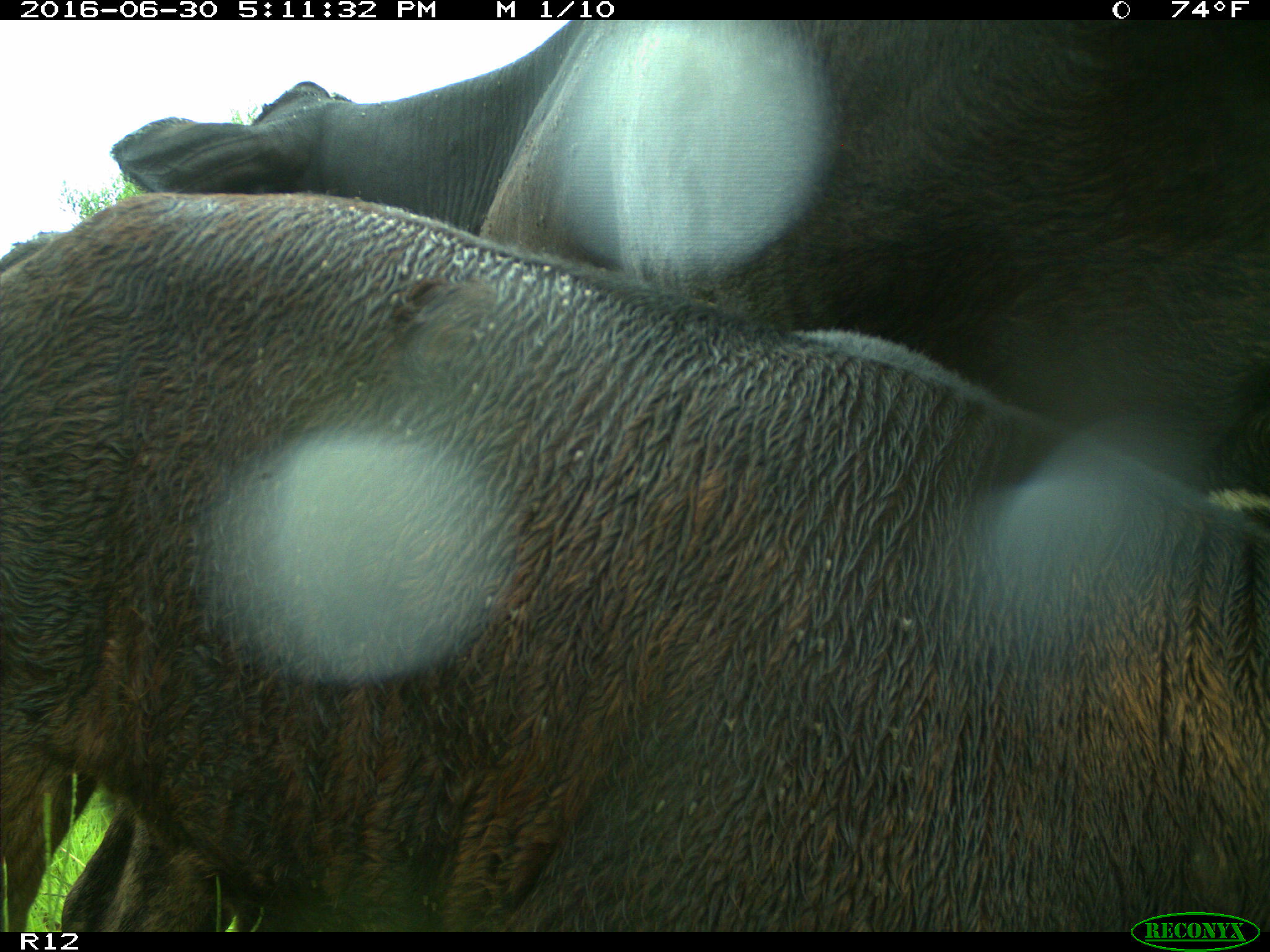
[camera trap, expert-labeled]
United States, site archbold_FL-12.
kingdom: Animalia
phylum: Chordata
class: Mammalia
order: Artiodactyla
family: Bovidae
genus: Bos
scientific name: Bos taurus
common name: domestic cow